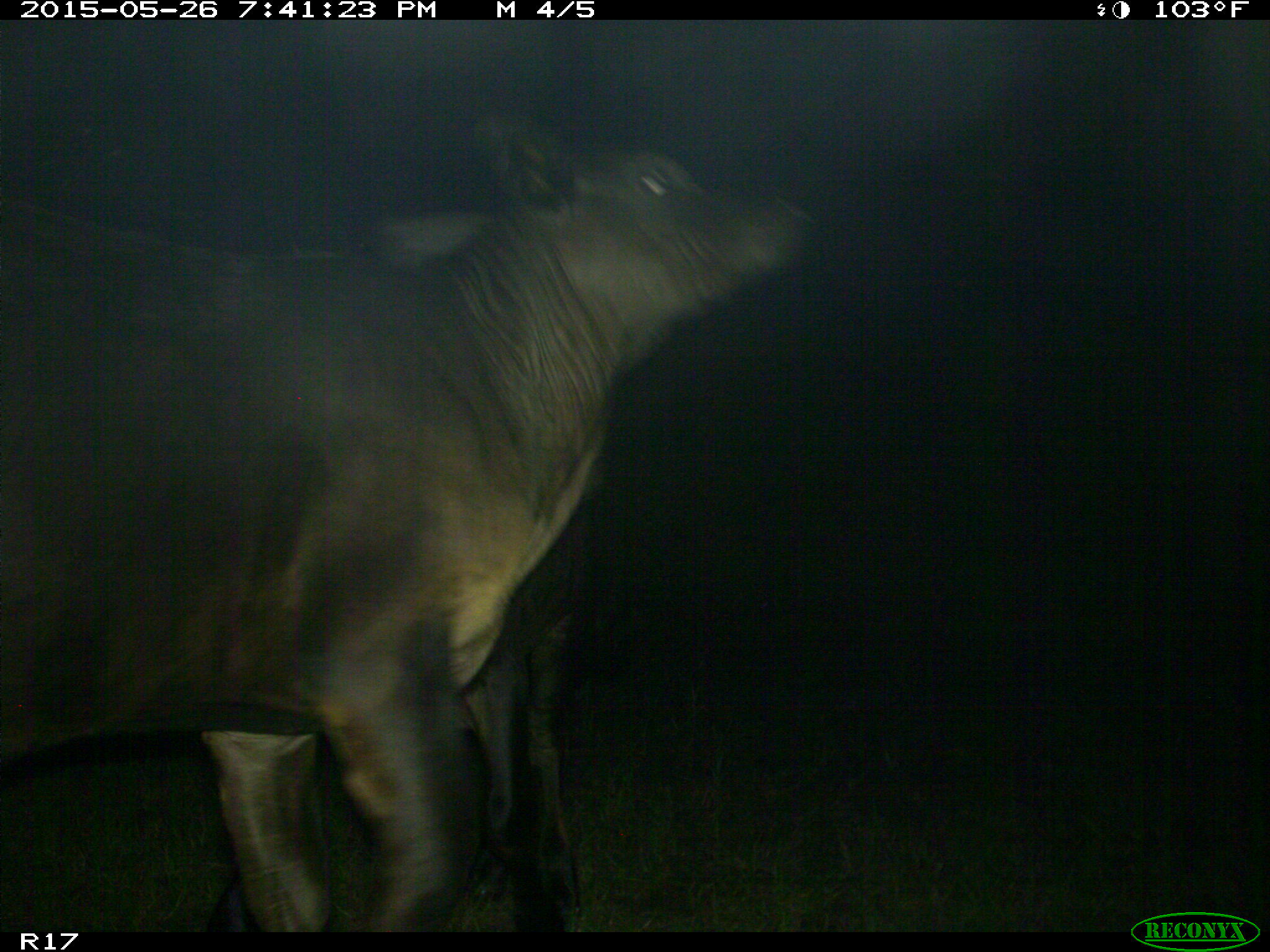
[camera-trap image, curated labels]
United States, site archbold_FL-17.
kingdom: Animalia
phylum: Chordata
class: Mammalia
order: Artiodactyla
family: Bovidae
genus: Bos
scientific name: Bos taurus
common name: domestic cow